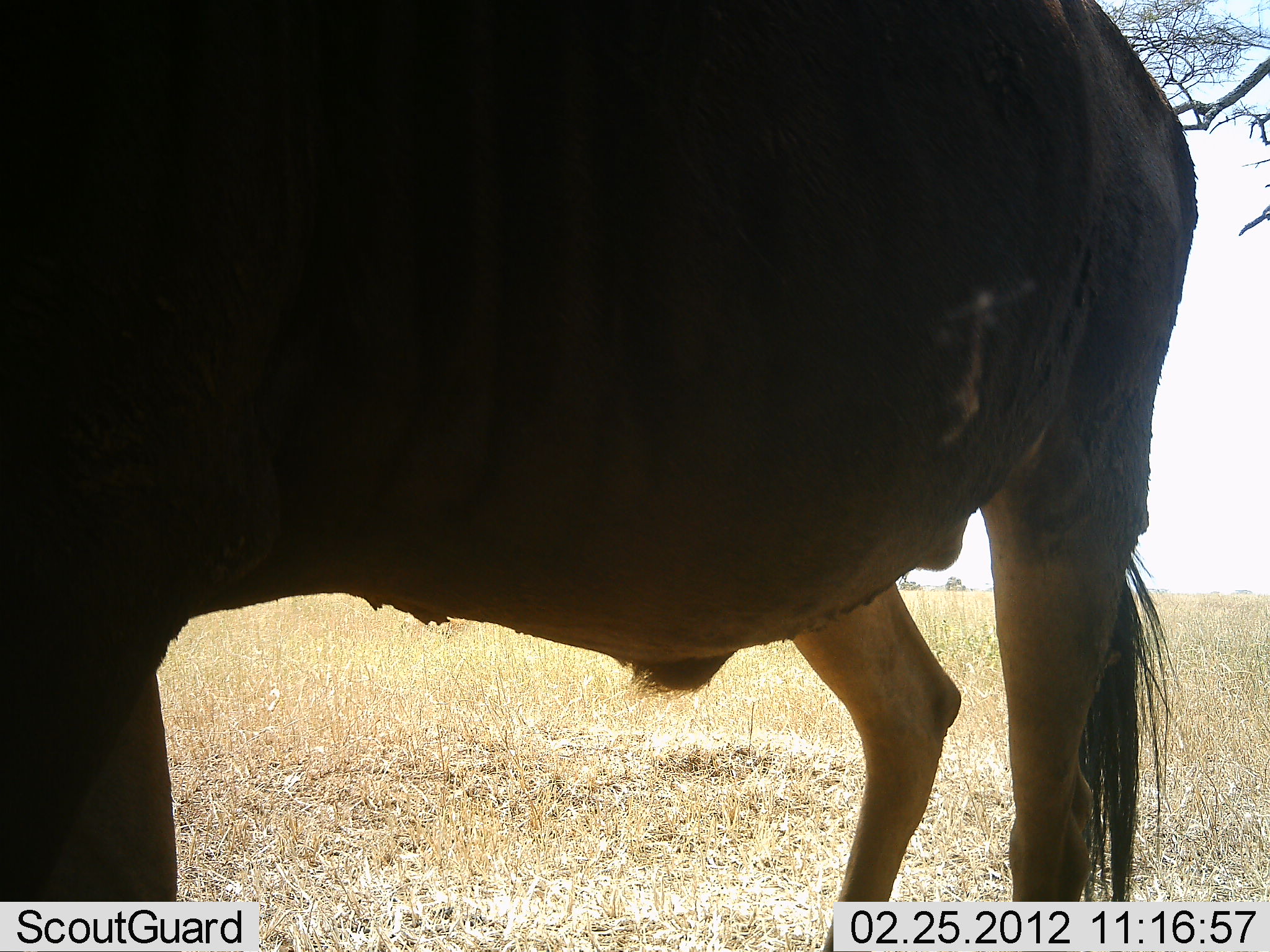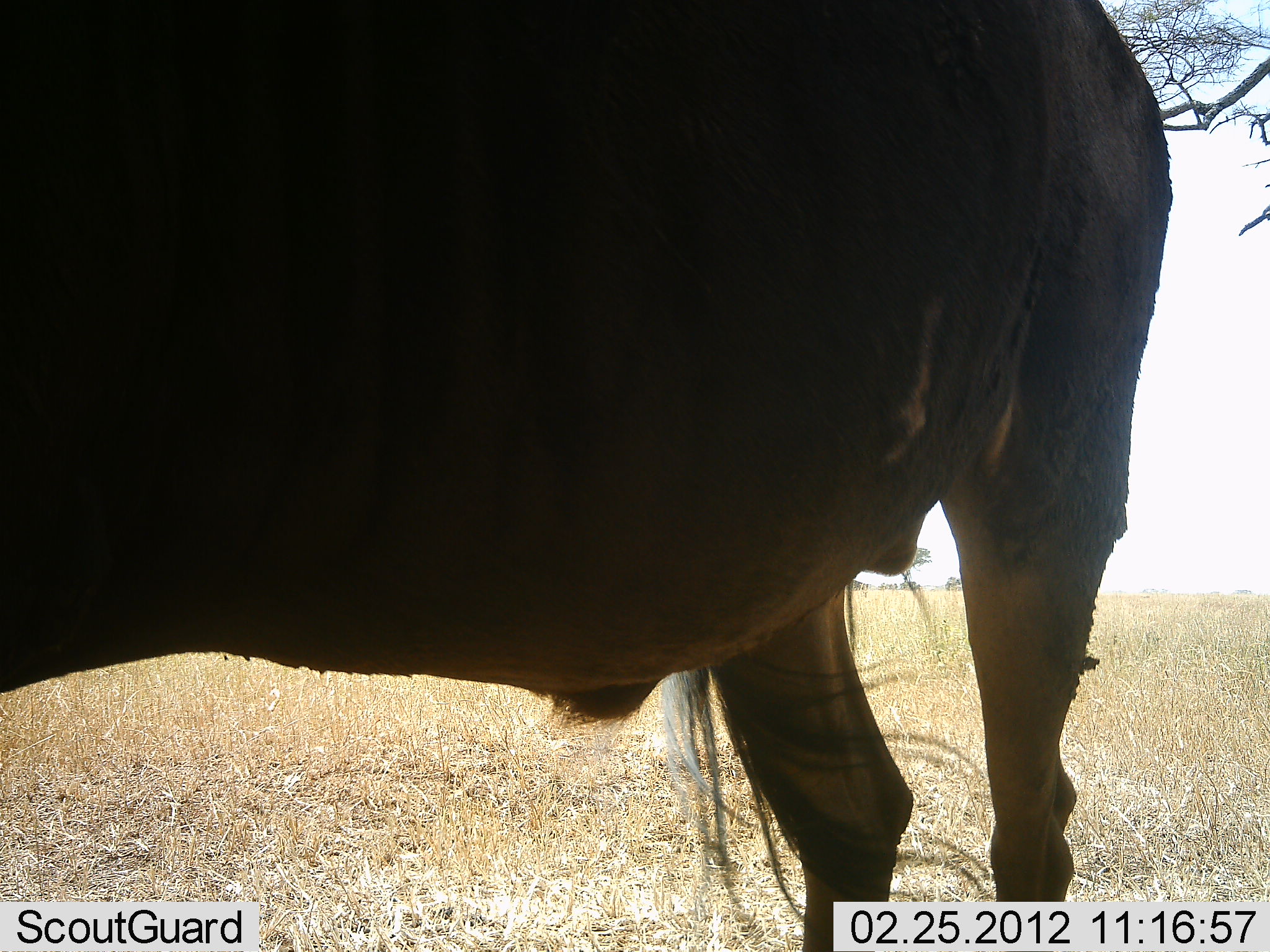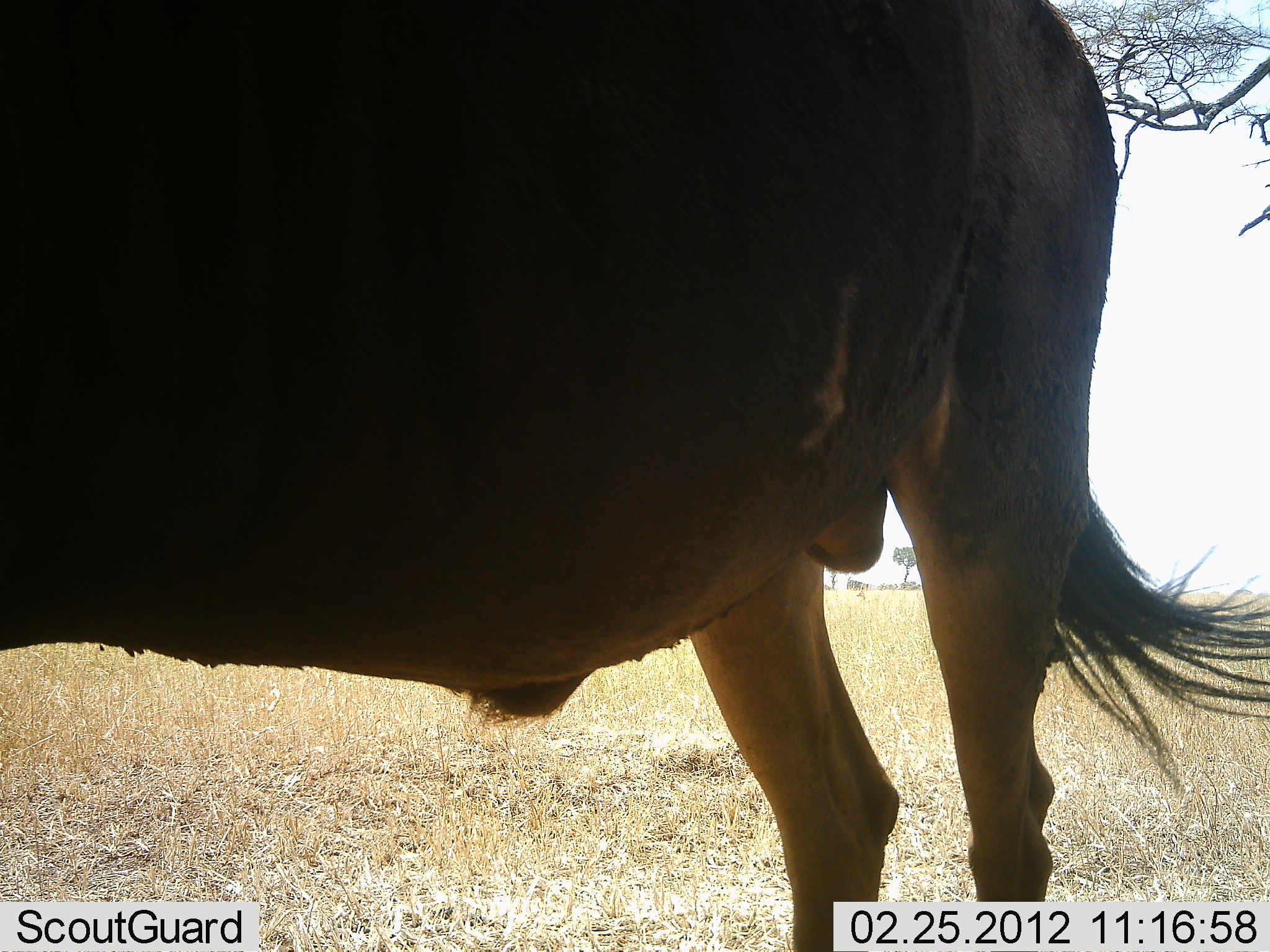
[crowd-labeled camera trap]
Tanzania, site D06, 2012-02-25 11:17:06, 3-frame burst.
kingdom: Animalia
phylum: Chordata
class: Mammalia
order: Artiodactyla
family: Bovidae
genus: Connochaetes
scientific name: Connochaetes taurinus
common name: blue wildebeest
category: wildebeest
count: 1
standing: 85%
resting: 0%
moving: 15%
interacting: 0%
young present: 0%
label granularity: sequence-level